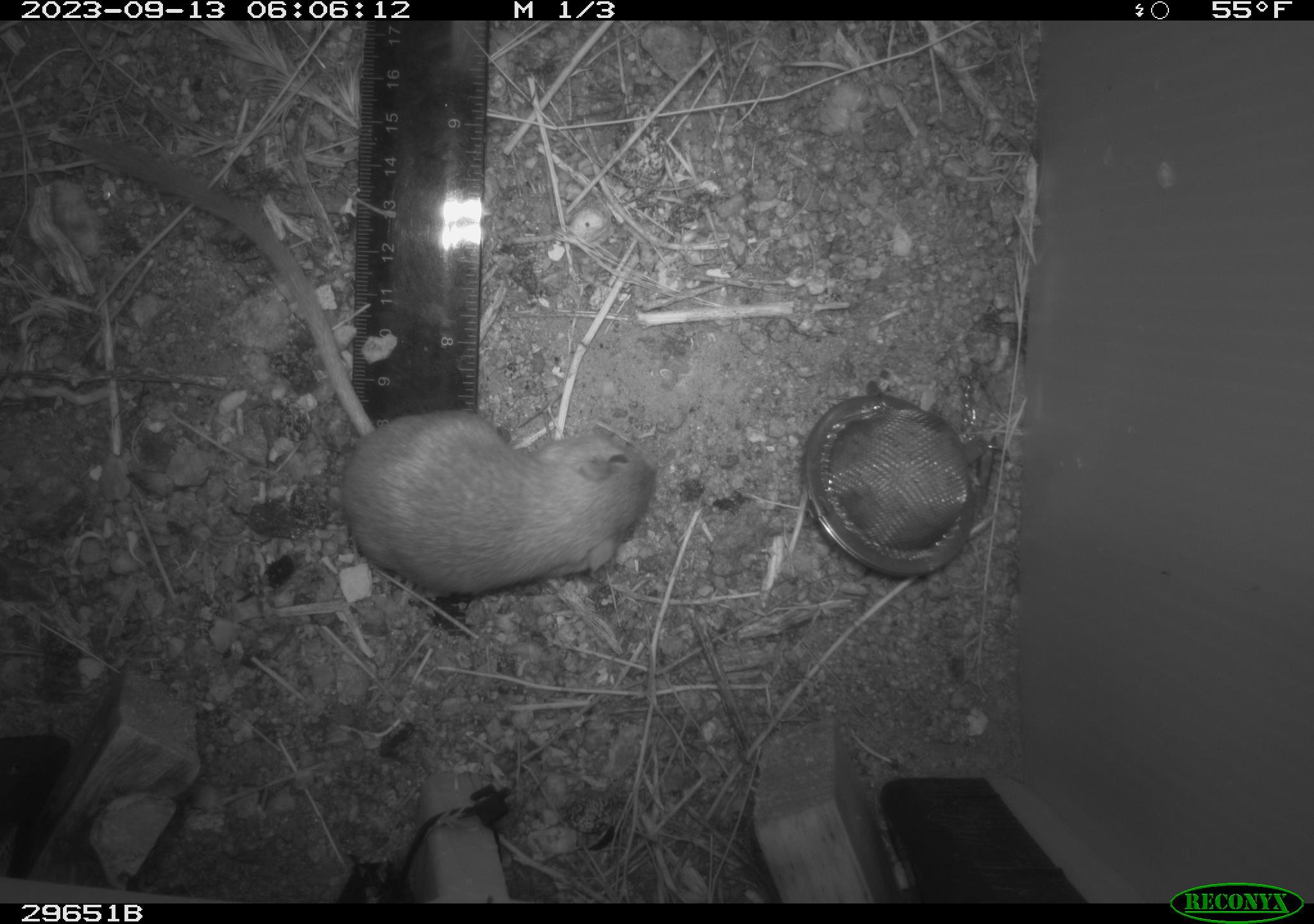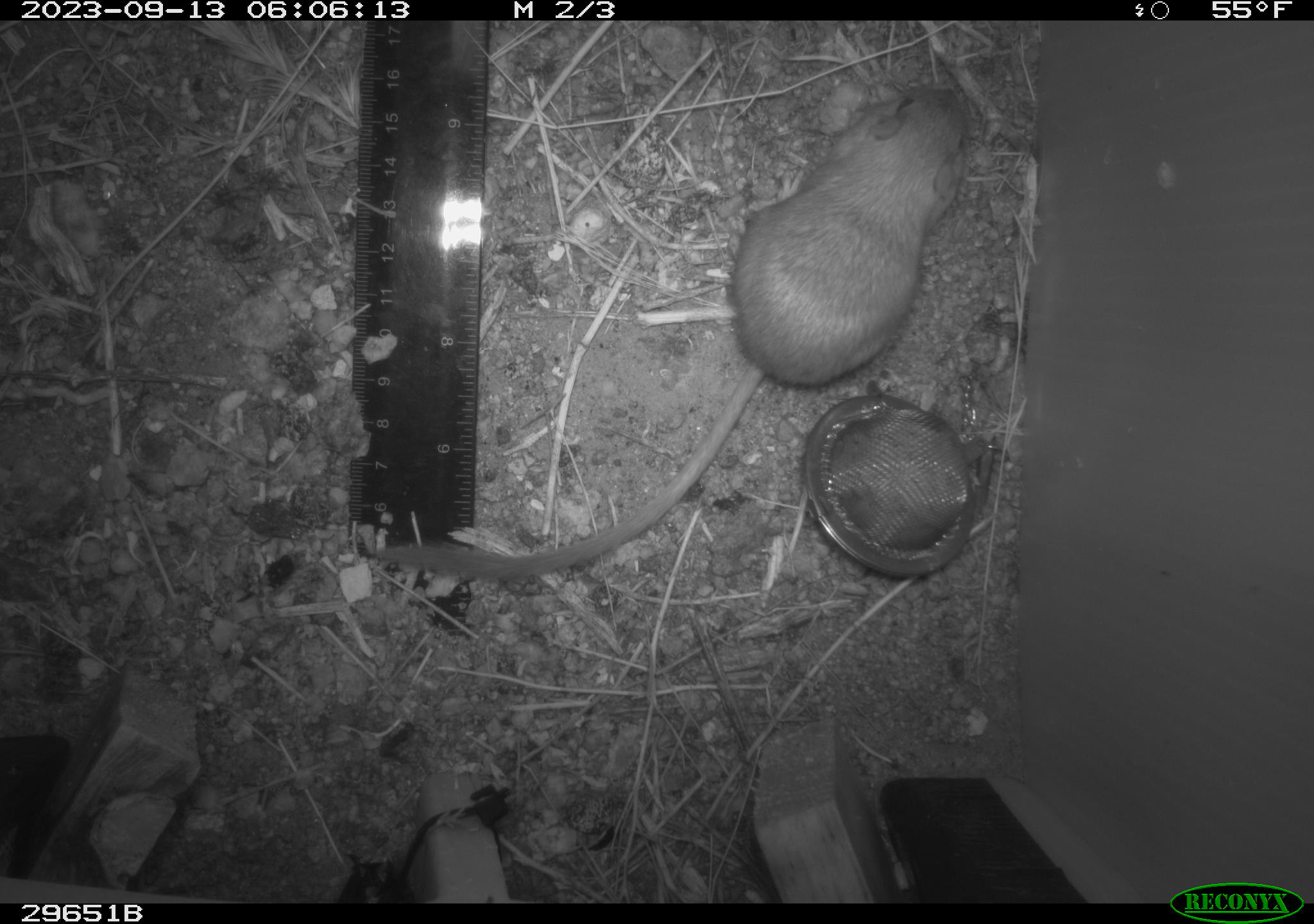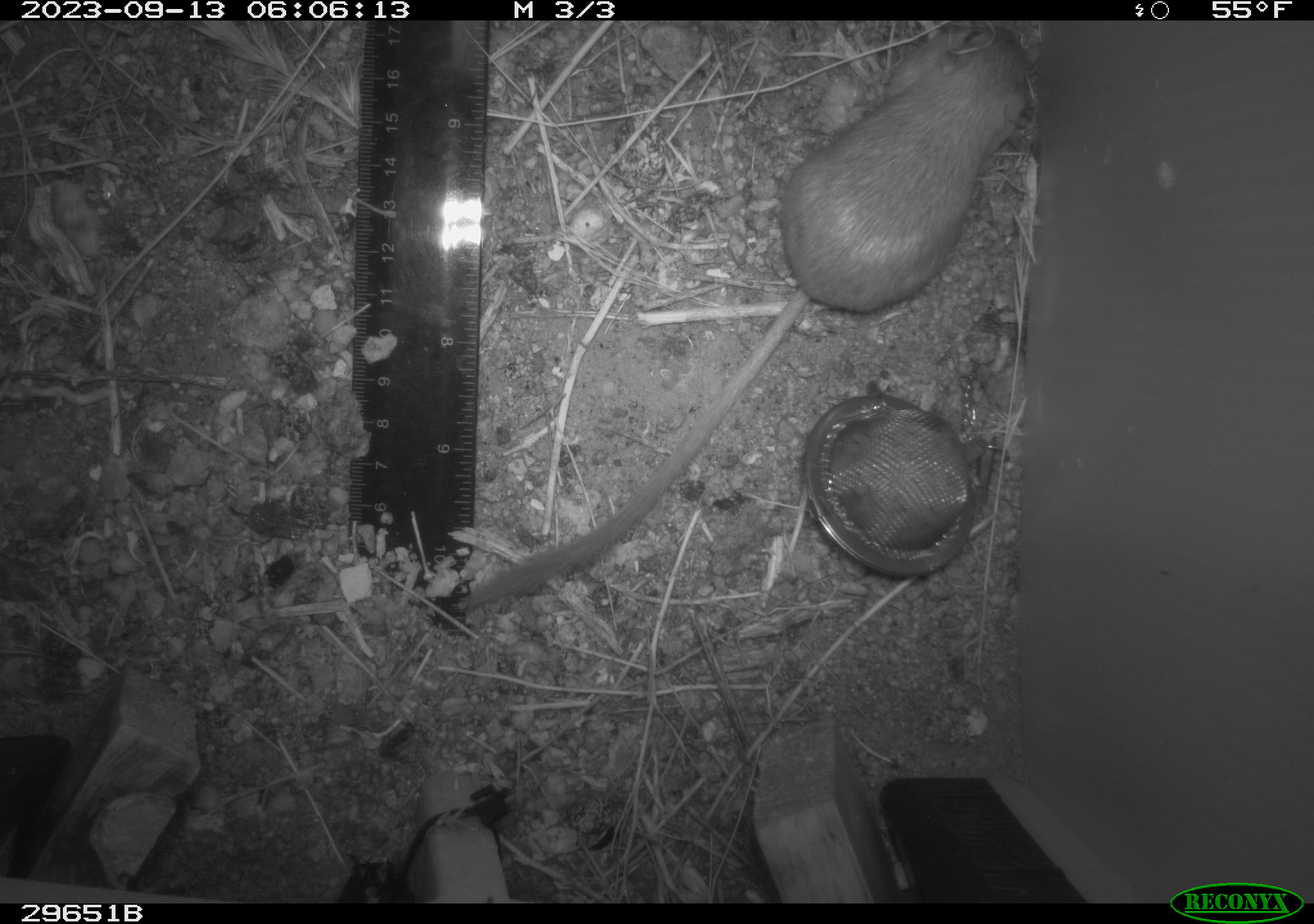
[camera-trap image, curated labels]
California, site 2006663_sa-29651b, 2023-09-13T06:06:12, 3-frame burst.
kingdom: Animalia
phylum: Chordata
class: Mammalia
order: Rodentia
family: Heteromyidae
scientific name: Heteromyidae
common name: kangaroo rats and pocket mice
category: heteromyidae family